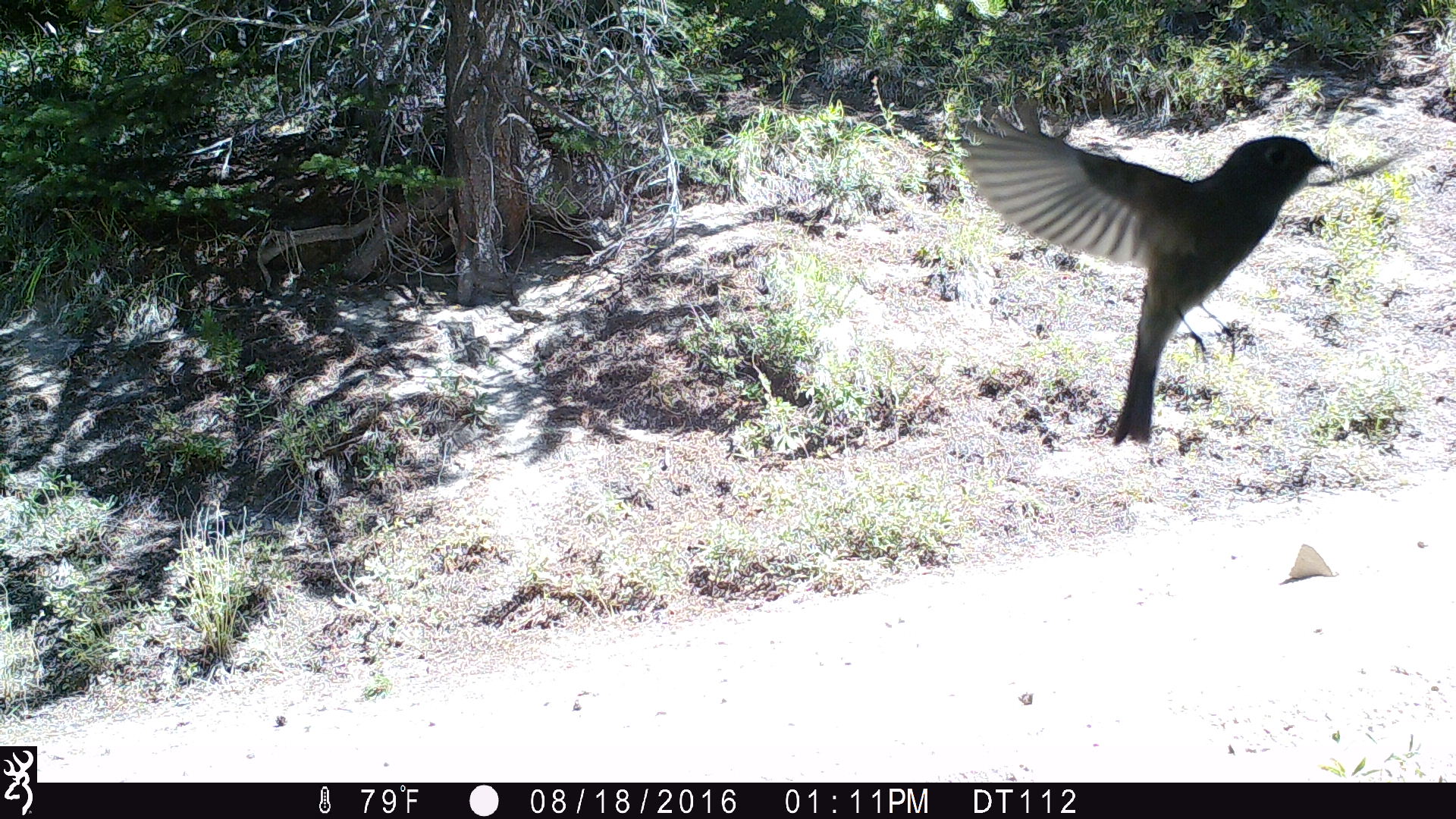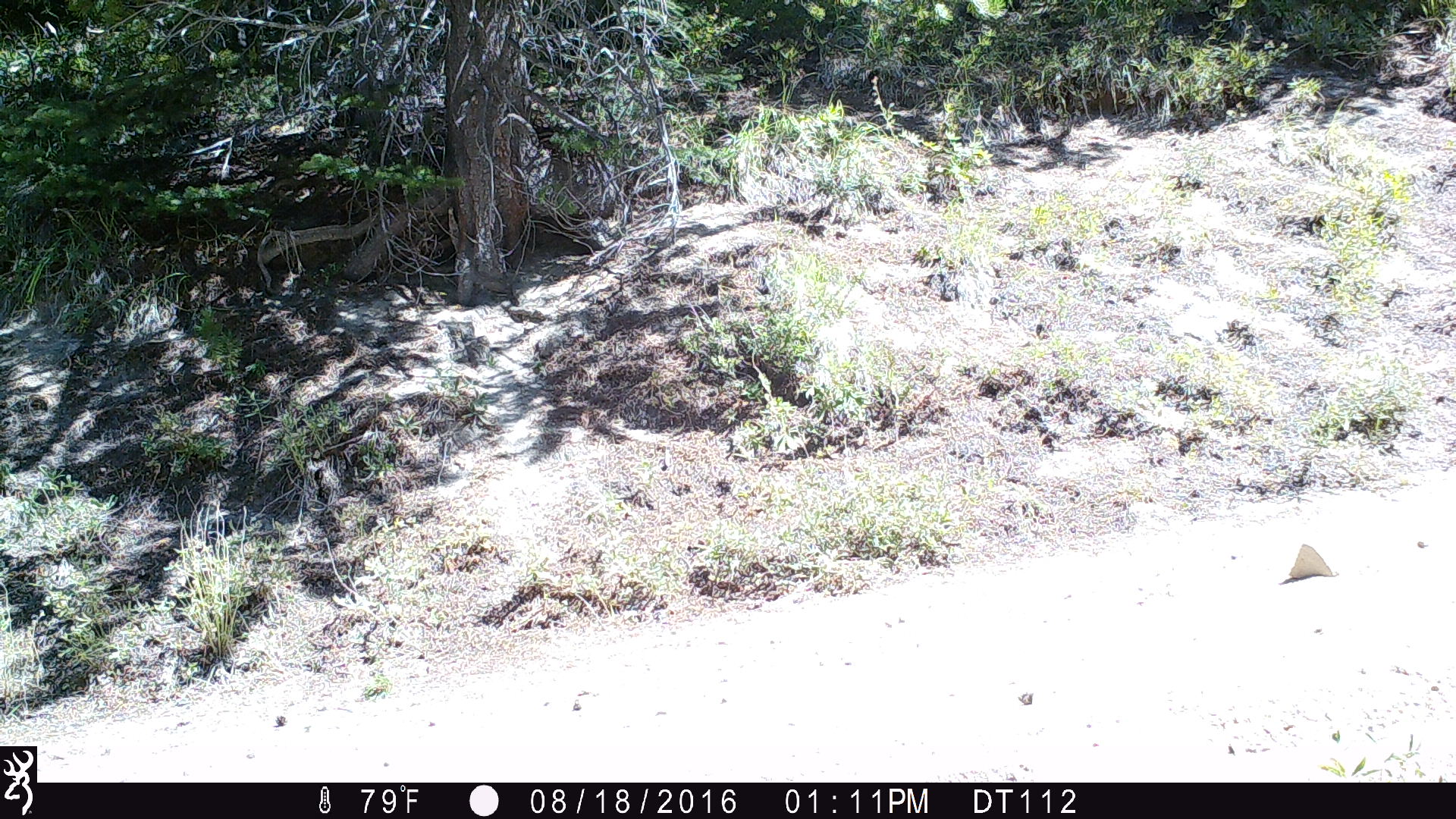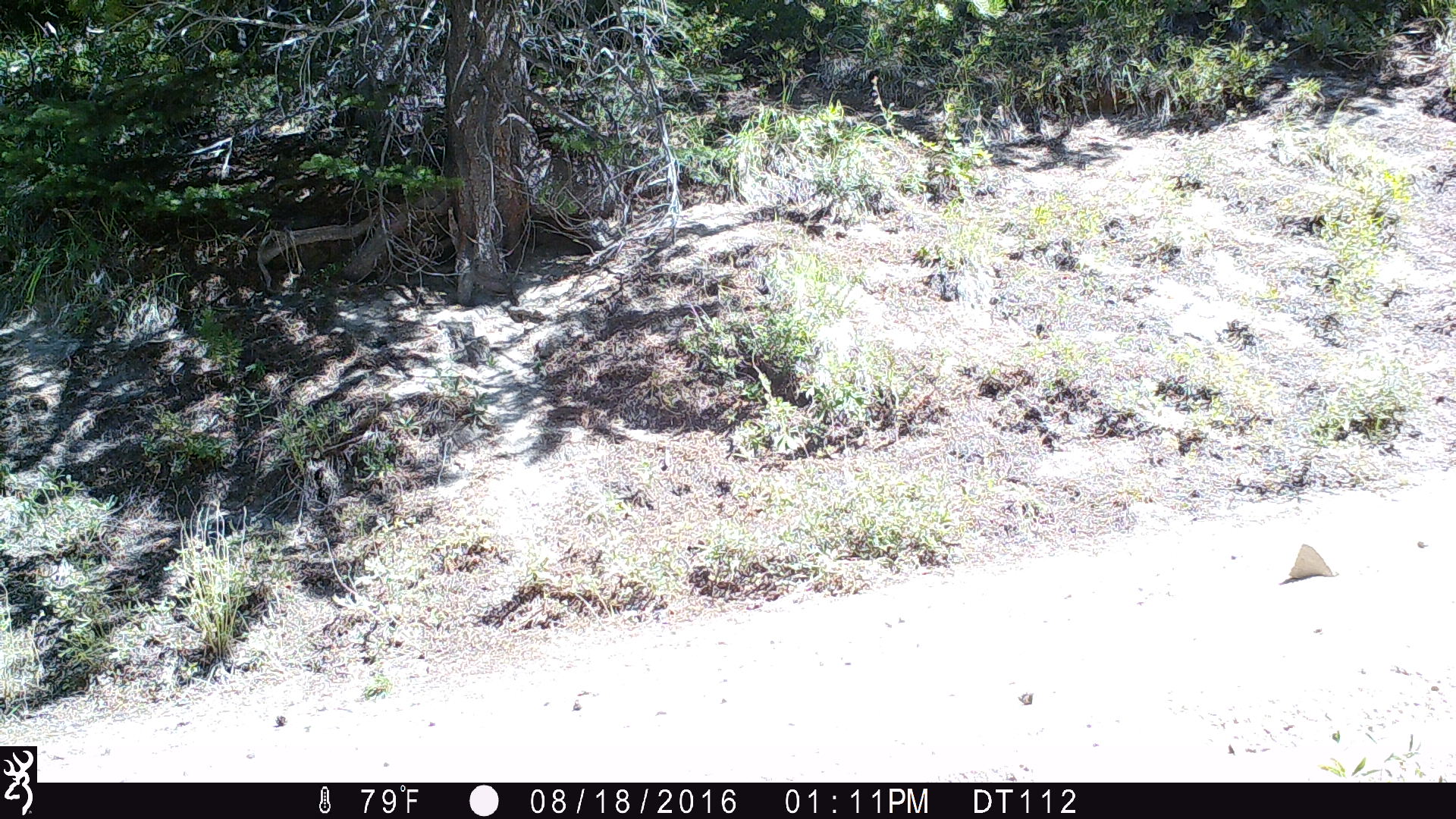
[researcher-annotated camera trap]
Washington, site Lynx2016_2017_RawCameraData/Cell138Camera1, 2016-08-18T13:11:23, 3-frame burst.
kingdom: Animalia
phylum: Chordata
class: Aves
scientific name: Aves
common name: birds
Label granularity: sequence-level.